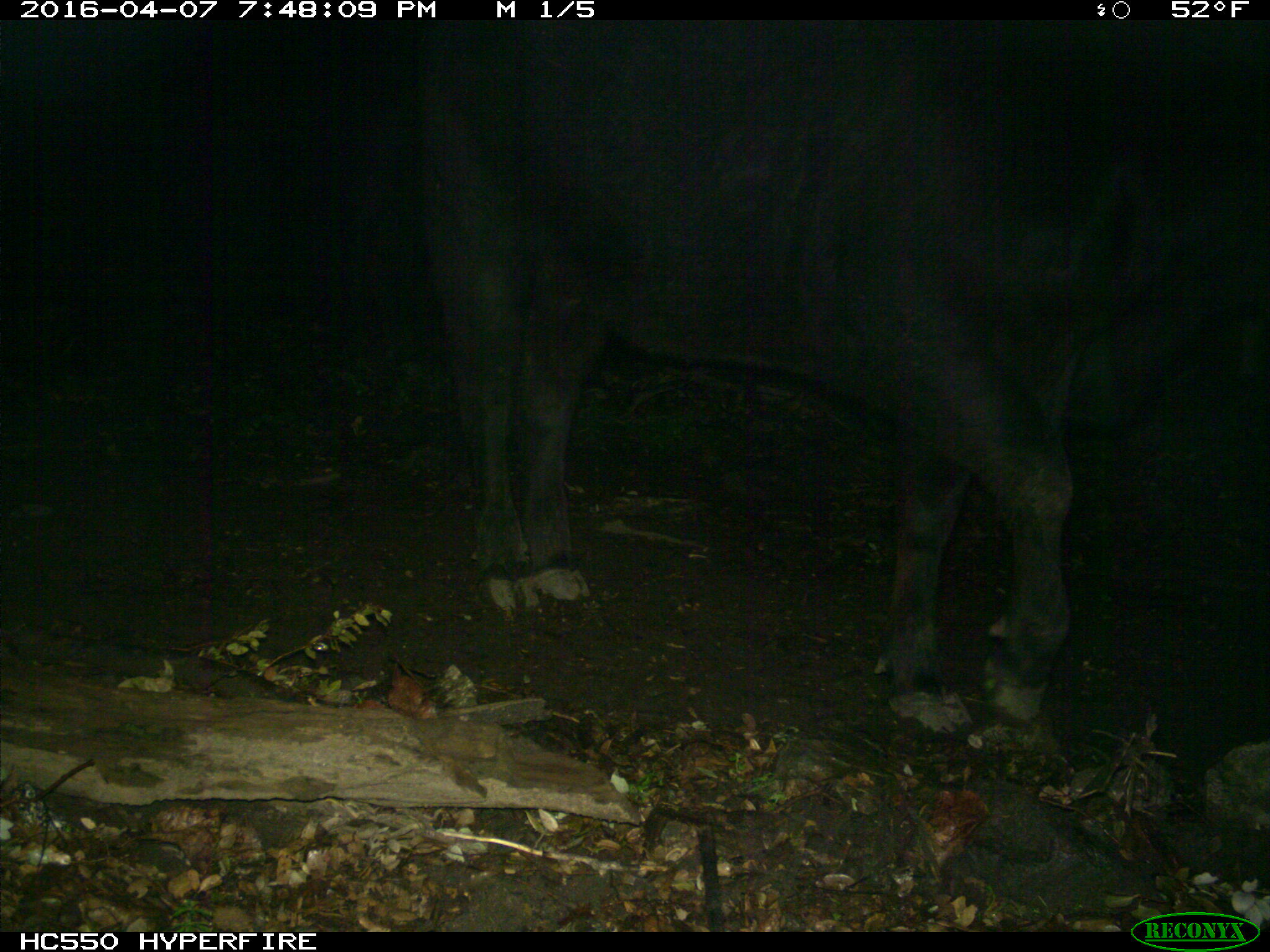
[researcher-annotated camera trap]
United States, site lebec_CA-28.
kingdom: Animalia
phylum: Chordata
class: Mammalia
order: Artiodactyla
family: Bovidae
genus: Bos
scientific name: Bos taurus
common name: domestic cow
Bos taurus (domestic cow).